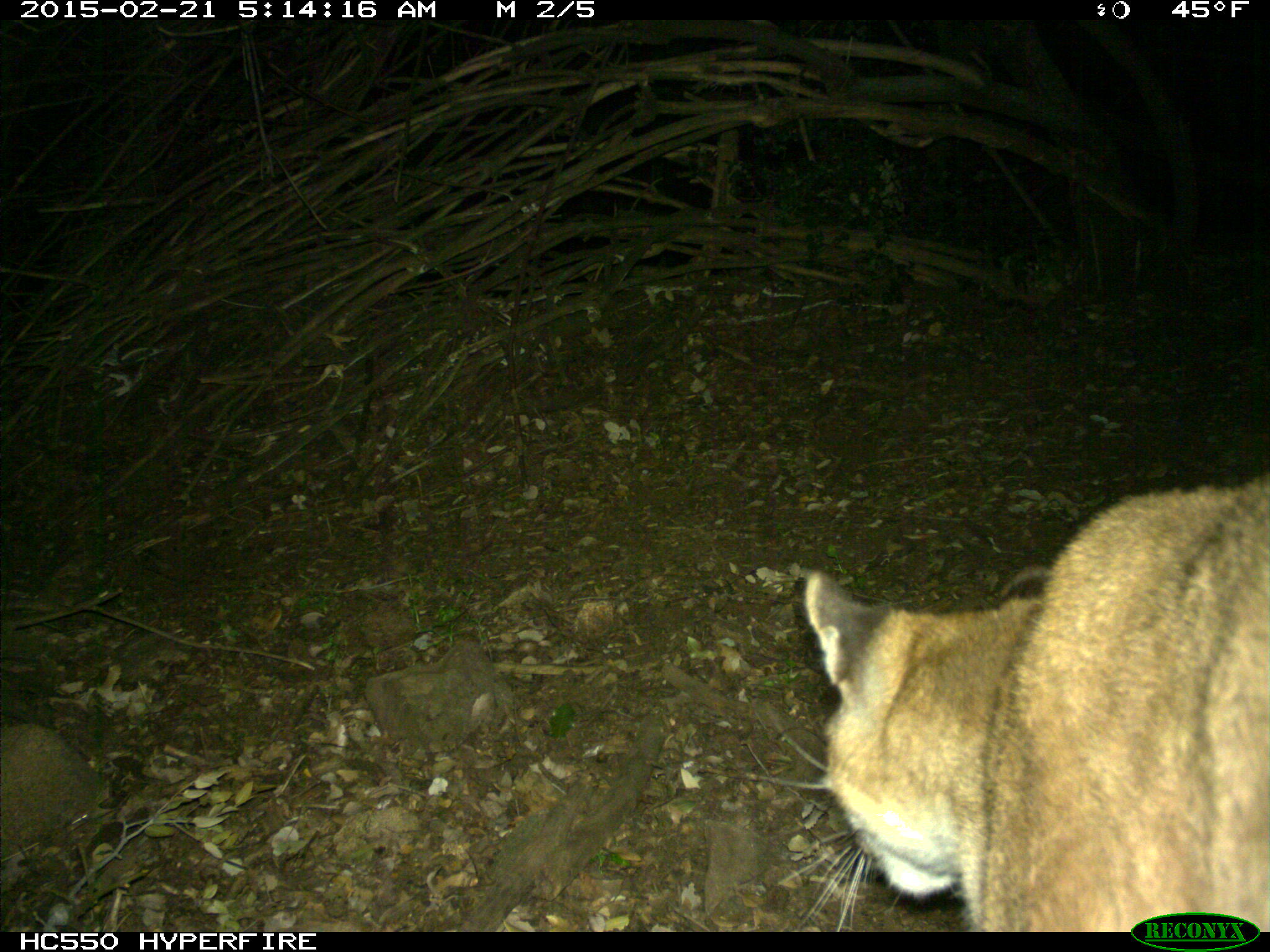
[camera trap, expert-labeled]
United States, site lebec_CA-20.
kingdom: Animalia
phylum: Chordata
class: Mammalia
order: Carnivora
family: Felidae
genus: Puma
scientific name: Puma concolor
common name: mountain lion